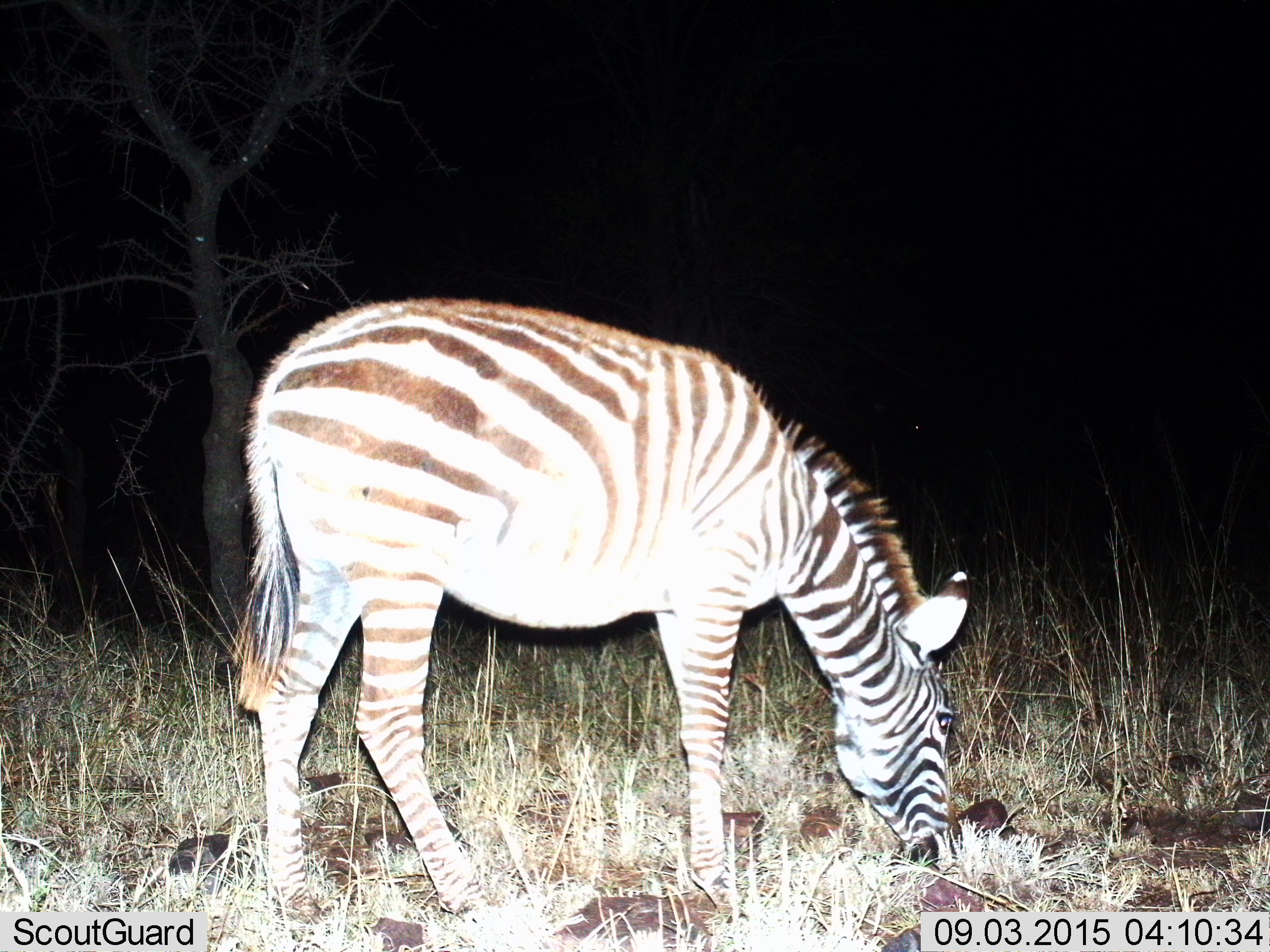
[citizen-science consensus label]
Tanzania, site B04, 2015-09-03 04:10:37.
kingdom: Animalia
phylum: Chordata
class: Mammalia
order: Perissodactyla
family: Equidae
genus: Equus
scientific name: Equus quagga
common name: plains zebra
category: zebra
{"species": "zebra (plains zebra) (Equus quagga)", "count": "1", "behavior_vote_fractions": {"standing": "10%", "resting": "0%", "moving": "0%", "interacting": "0%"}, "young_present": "0%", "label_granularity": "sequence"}